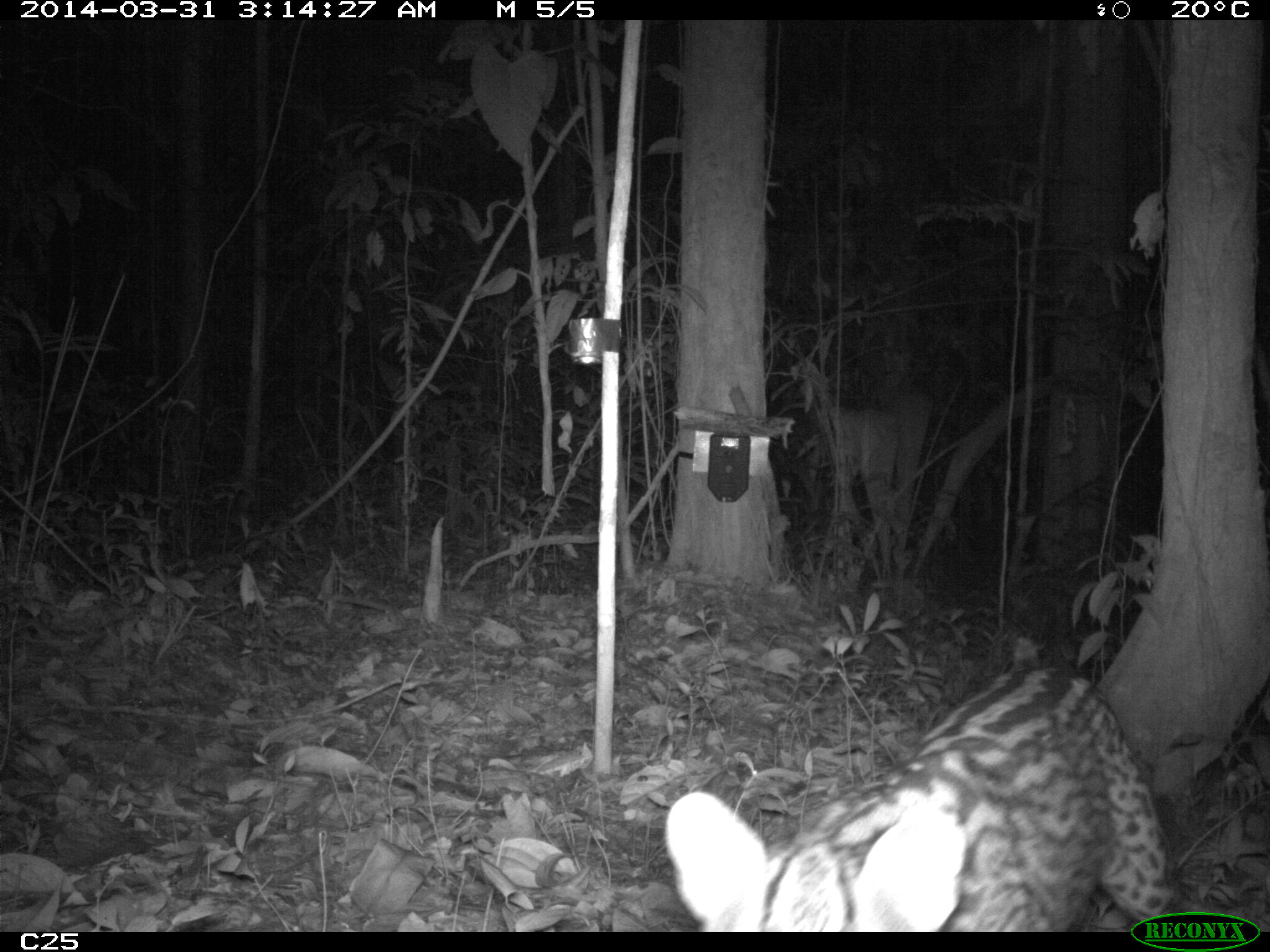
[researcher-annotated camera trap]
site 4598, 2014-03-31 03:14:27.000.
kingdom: Animalia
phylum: Chordata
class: Mammalia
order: Carnivora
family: Felidae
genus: Leopardus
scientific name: Leopardus pardalis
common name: ocelot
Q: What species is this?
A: Leopardus pardalis (ocelot).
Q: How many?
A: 1.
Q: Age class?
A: Adult.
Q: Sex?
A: Female.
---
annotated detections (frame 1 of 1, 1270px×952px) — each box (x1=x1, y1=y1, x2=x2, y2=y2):
leopardus pardalis: (x1=662, y1=660, x2=1176, y2=931)